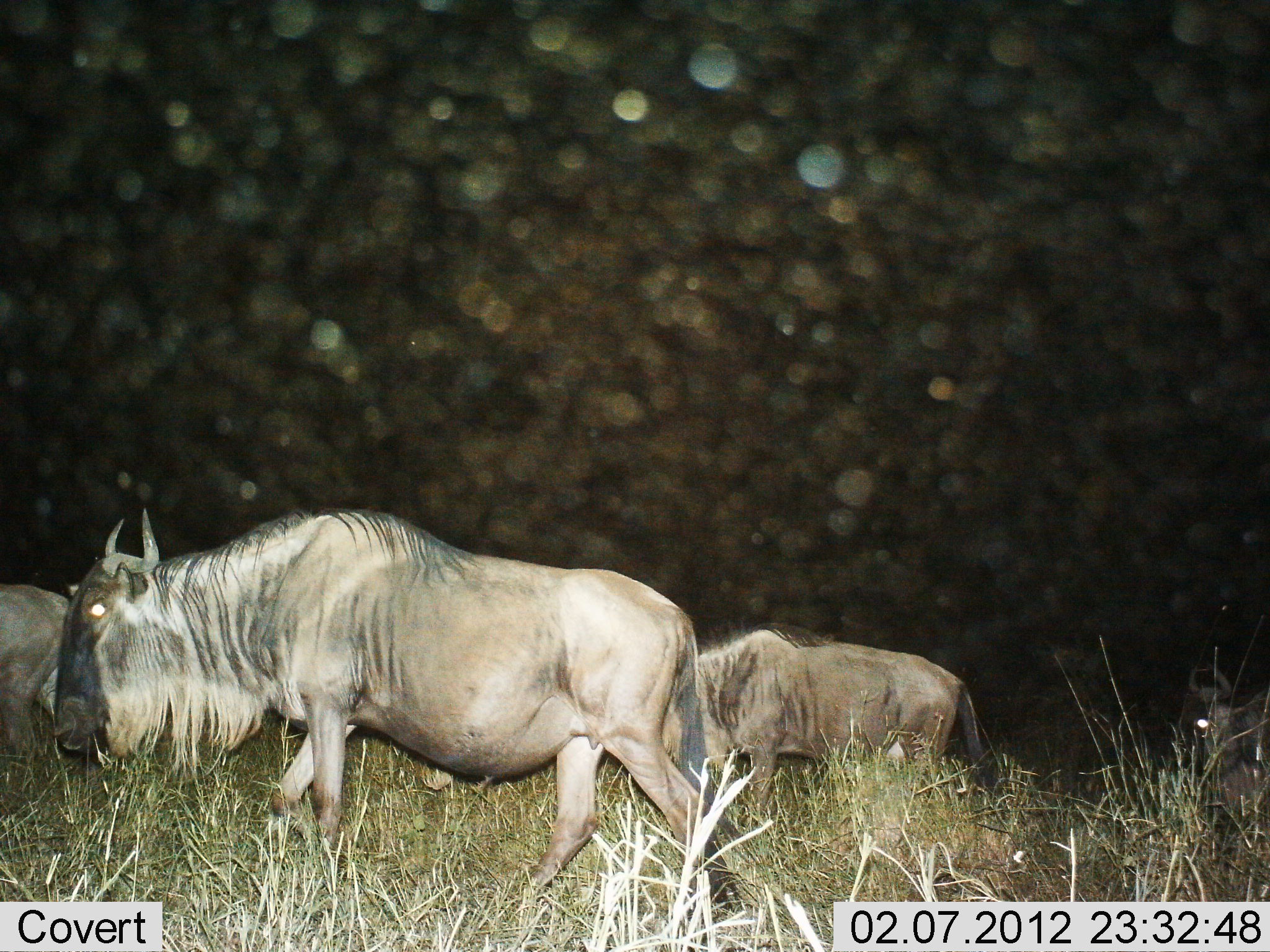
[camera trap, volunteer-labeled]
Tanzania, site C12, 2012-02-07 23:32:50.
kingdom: Animalia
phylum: Chordata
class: Mammalia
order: Artiodactyla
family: Bovidae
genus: Connochaetes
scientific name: Connochaetes taurinus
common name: blue wildebeest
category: wildebeest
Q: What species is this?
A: Wildebeest (blue wildebeest) (Connochaetes taurinus).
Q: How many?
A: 4.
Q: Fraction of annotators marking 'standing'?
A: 23%.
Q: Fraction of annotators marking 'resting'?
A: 0%.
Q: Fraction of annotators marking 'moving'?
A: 82%.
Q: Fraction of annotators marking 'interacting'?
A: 0%.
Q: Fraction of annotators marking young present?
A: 0%.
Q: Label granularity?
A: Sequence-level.